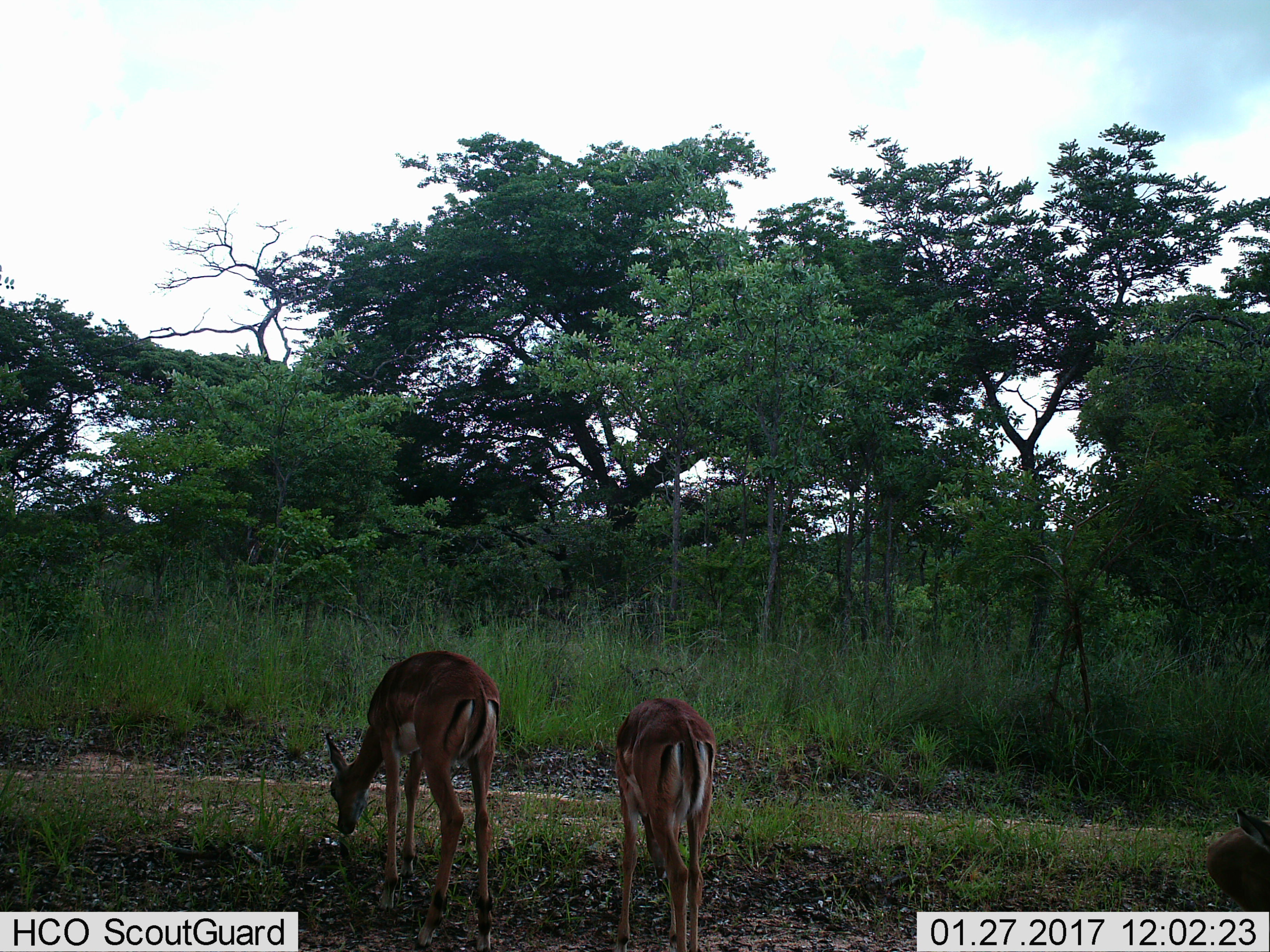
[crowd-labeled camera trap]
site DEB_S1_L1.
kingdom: Animalia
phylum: Chordata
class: Mammalia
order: Artiodactyla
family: Bovidae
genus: Aepyceros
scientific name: Aepyceros melampus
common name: impala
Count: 3.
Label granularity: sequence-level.